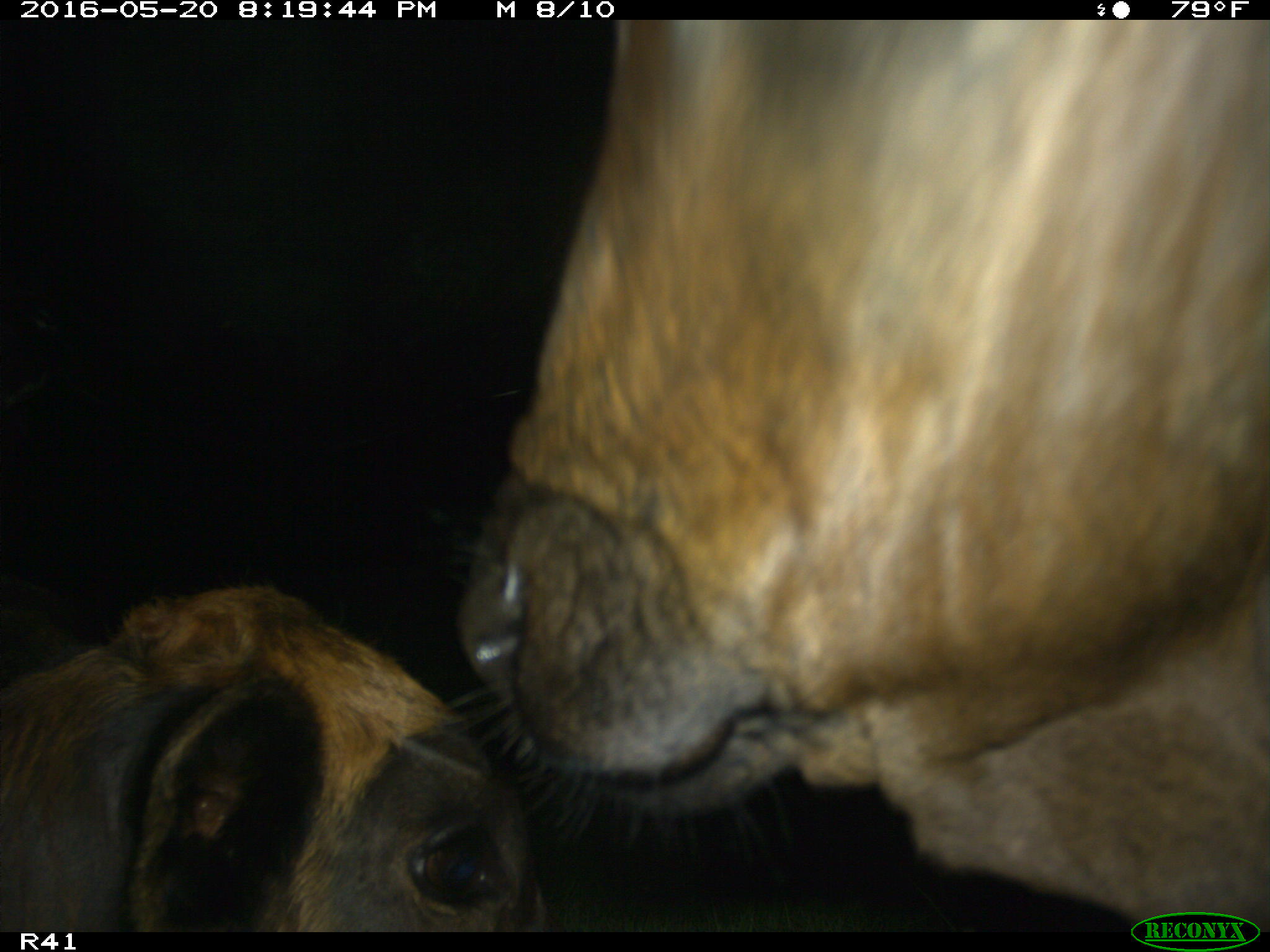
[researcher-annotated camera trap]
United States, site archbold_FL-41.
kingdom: Animalia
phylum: Chordata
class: Mammalia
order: Artiodactyla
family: Bovidae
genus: Bos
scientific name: Bos taurus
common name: domestic cow